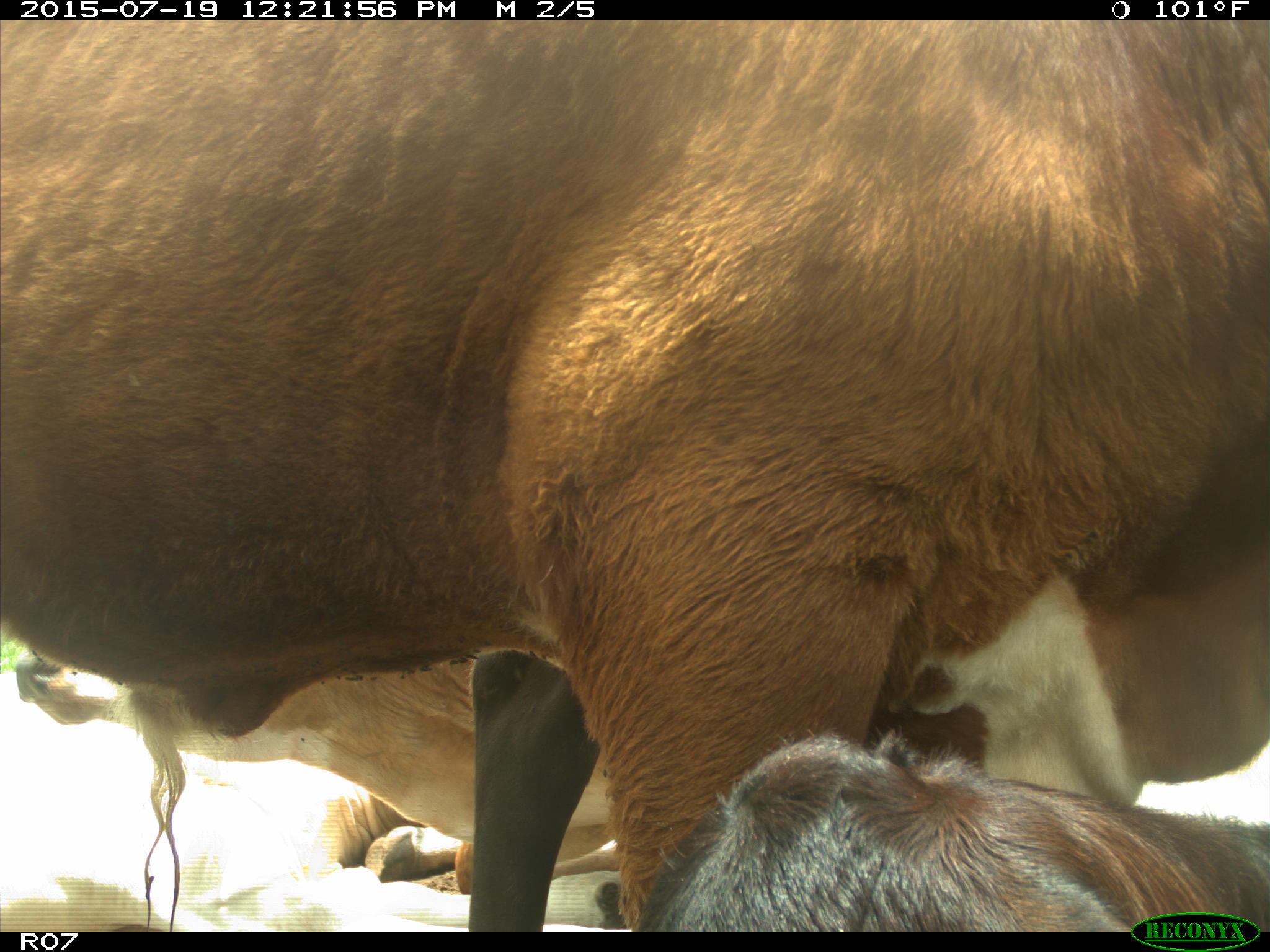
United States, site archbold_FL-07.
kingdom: Animalia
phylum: Chordata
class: Mammalia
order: Artiodactyla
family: Bovidae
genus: Bos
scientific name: Bos taurus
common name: domestic cow